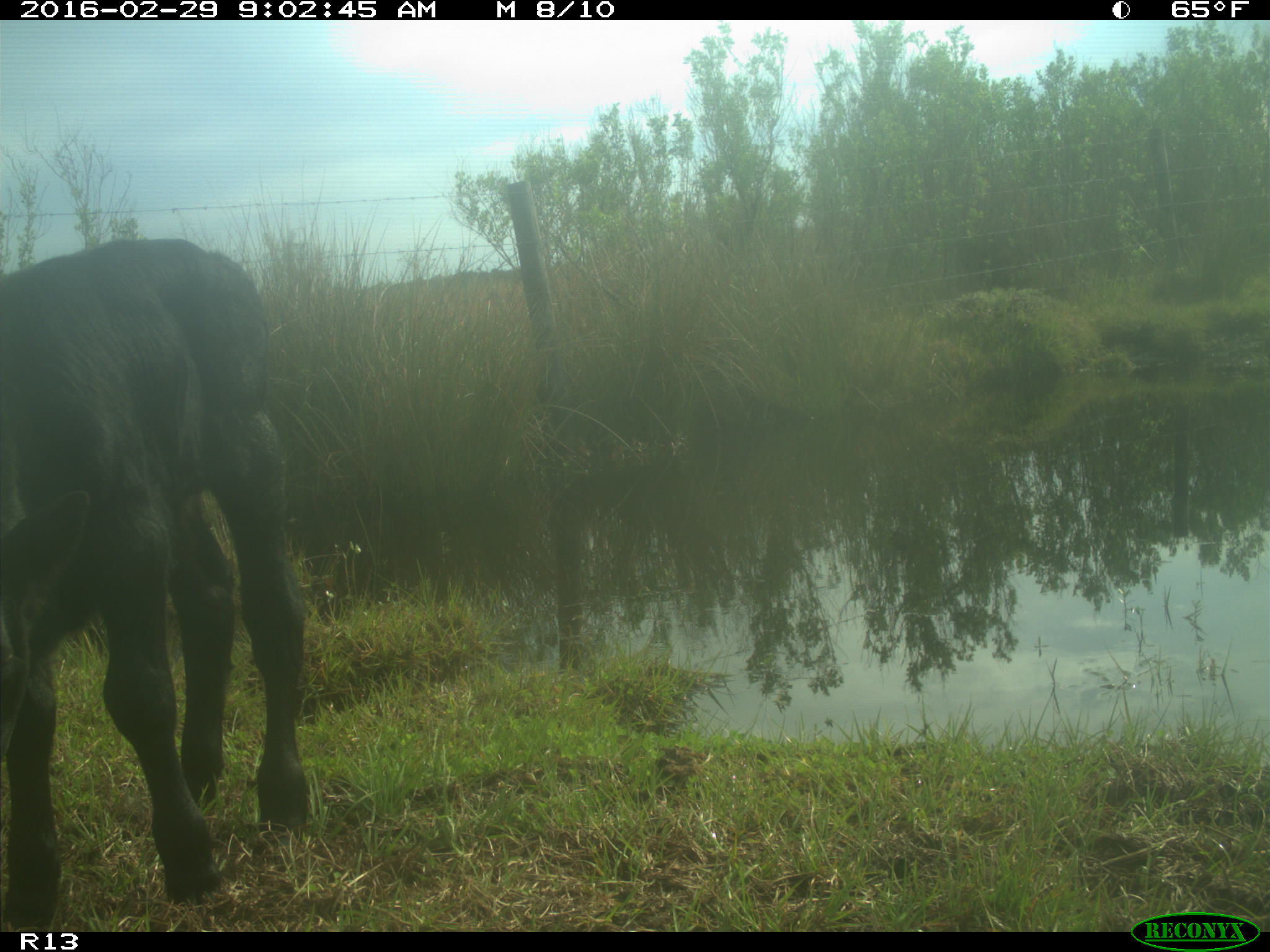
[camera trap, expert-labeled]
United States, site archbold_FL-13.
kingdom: Animalia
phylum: Chordata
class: Mammalia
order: Artiodactyla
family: Bovidae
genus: Bos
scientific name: Bos taurus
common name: domestic cow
Bos taurus (domestic cow).